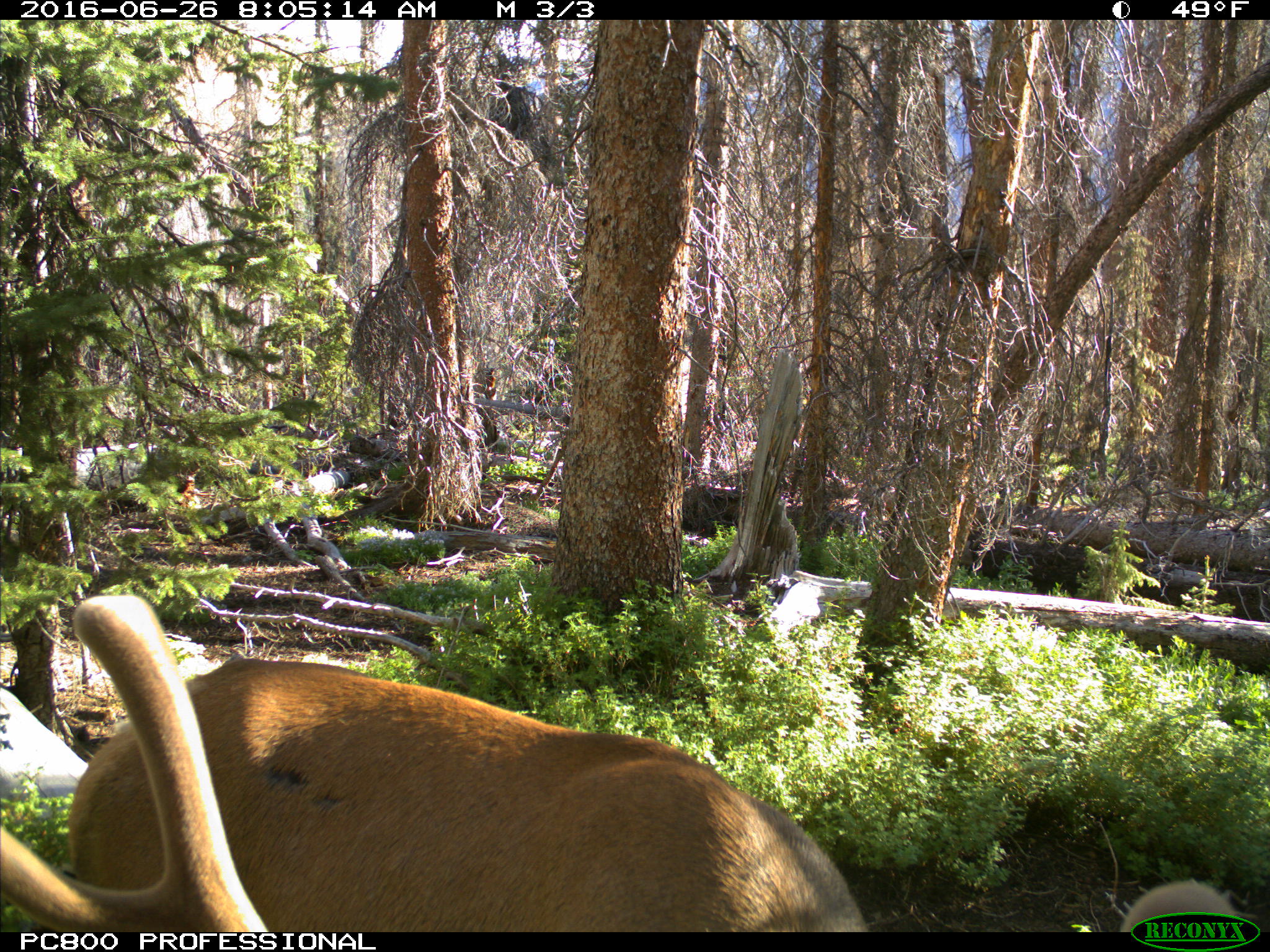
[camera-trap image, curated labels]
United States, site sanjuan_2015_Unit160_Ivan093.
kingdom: Animalia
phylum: Chordata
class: Mammalia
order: Artiodactyla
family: Cervidae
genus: Cervus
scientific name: Cervus elaphus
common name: red deer